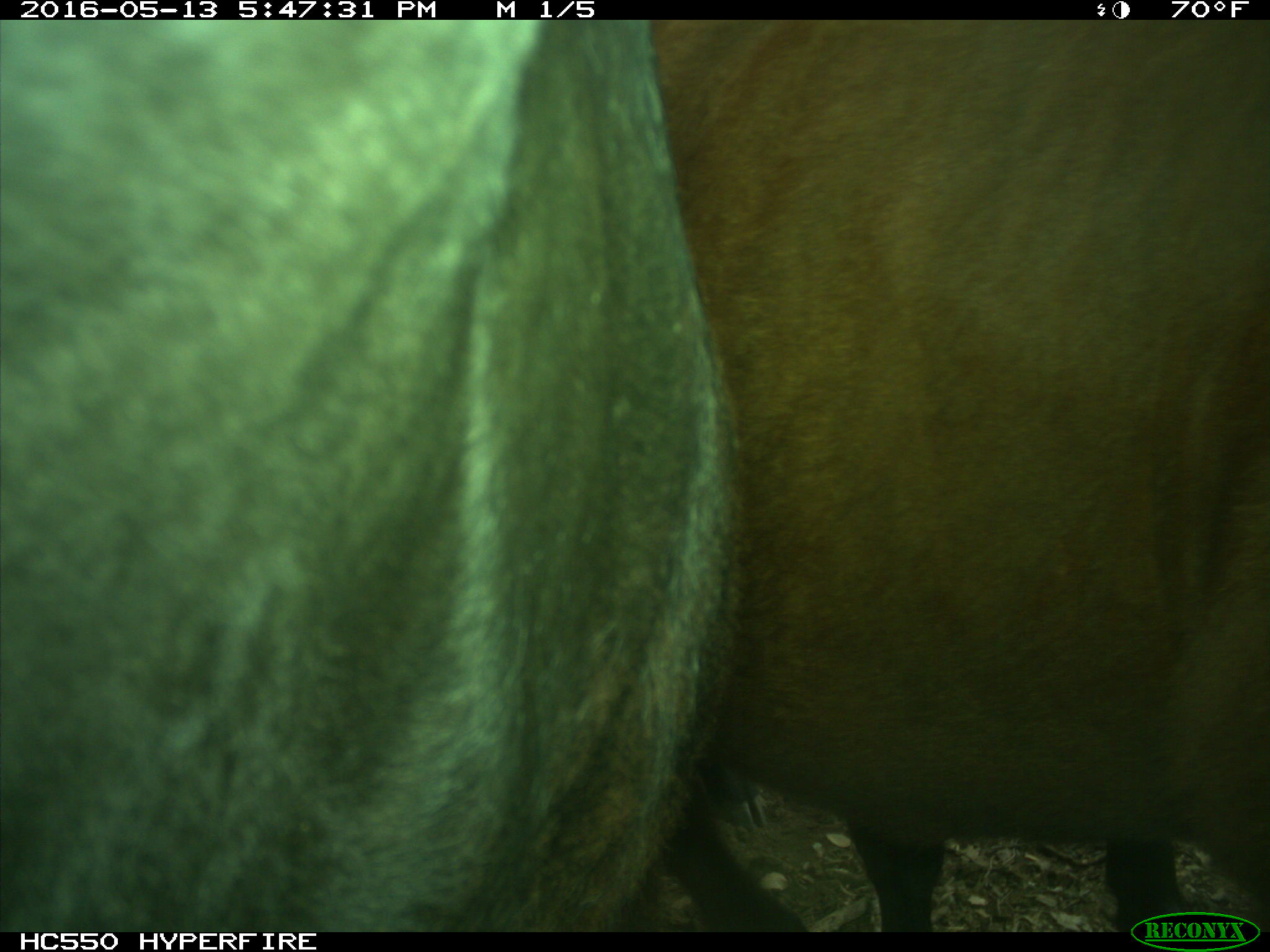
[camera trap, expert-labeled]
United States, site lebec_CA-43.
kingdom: Animalia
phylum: Chordata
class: Mammalia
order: Artiodactyla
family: Bovidae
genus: Bos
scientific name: Bos taurus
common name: domestic cow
Bos taurus (domestic cow).